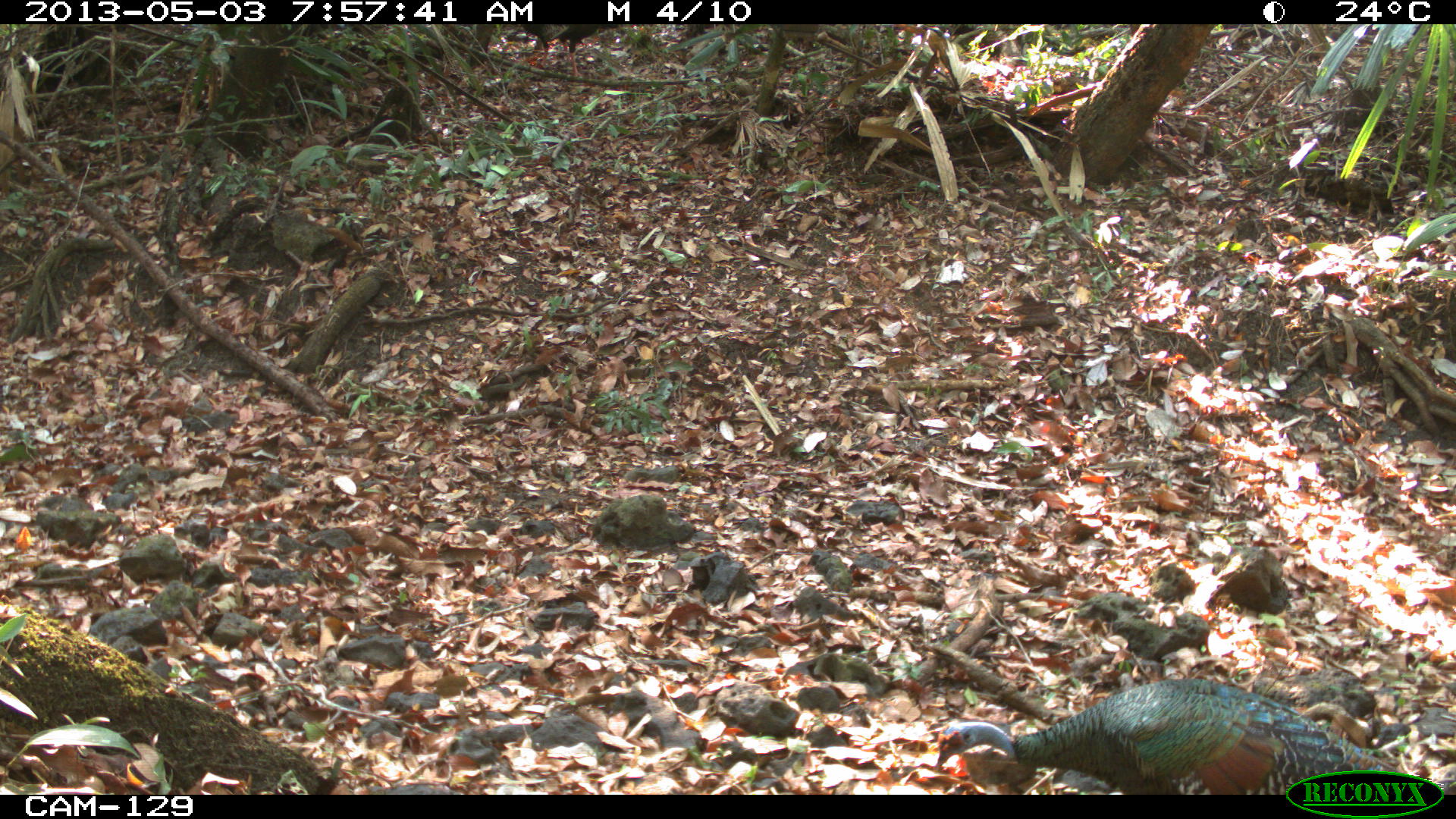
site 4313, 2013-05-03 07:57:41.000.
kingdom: Animalia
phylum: Chordata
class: Aves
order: Galliformes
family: Phasianidae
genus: Meleagris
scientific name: Meleagris ocellata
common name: ocellated turkey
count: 1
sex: male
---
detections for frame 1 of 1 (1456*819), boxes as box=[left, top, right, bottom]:
meleagris ocellata: box=[932, 676, 1431, 794]